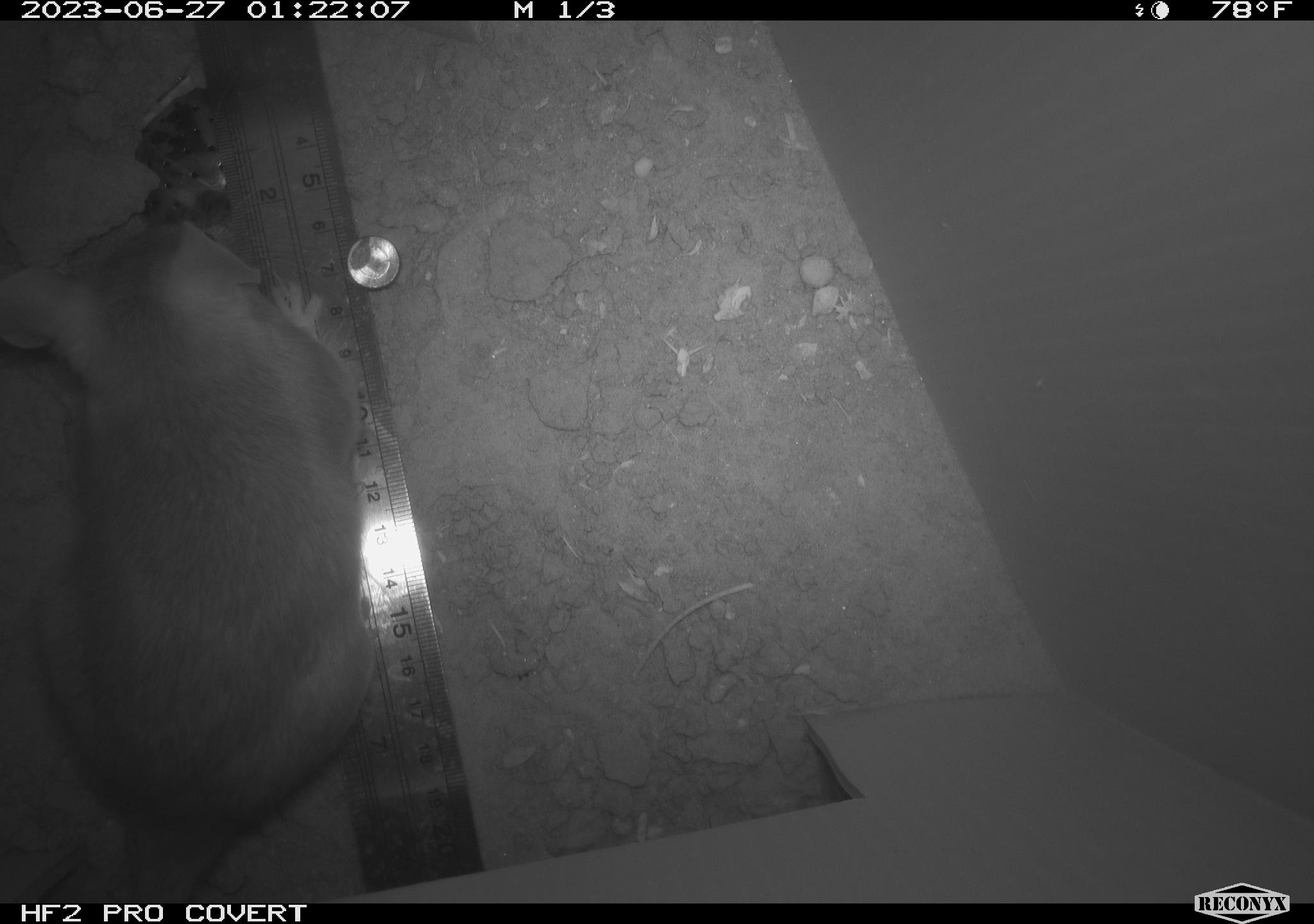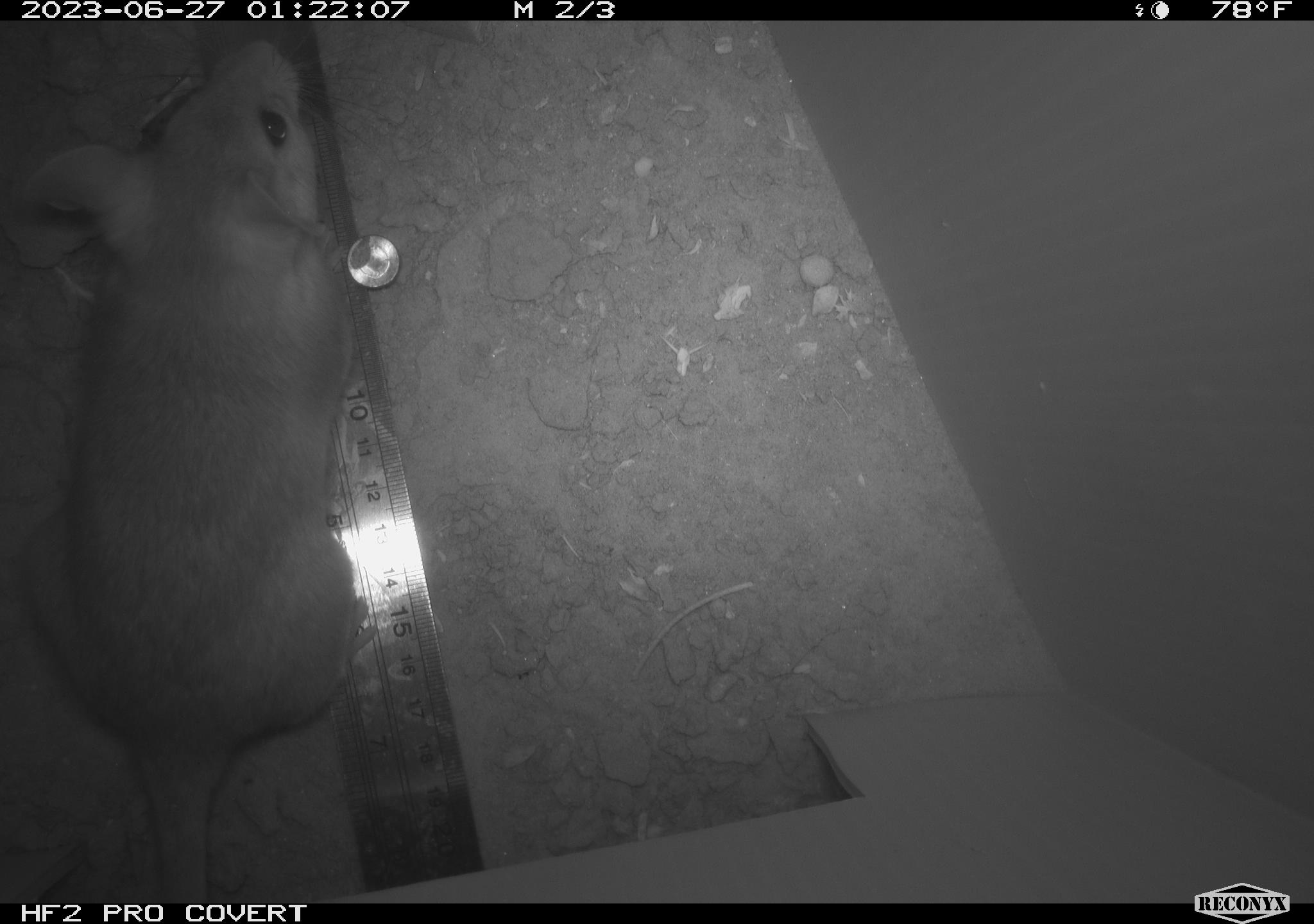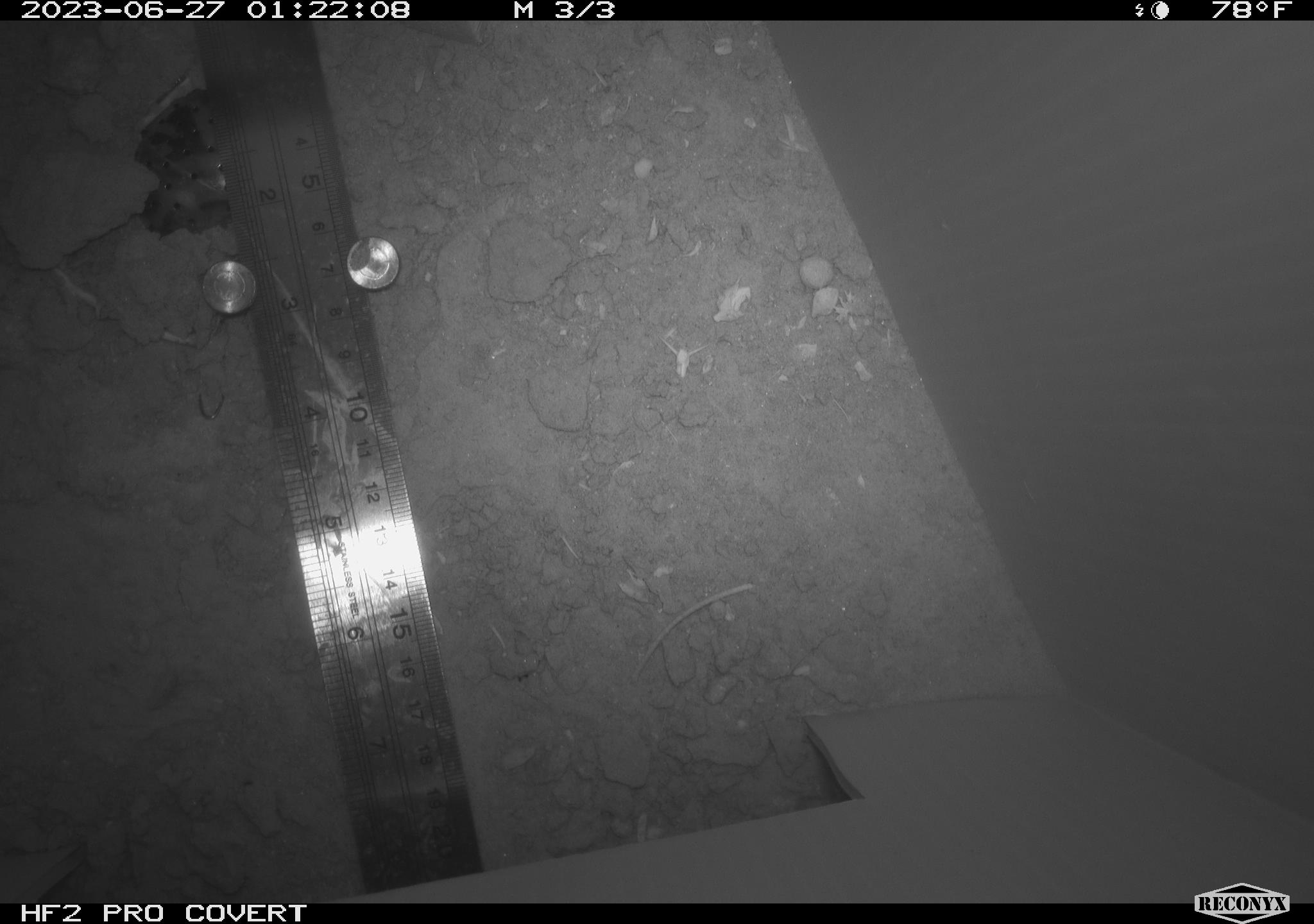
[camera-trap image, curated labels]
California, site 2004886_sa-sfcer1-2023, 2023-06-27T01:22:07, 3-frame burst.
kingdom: Animalia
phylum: Chordata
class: Mammalia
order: Rodentia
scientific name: Rodentia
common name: mouse species